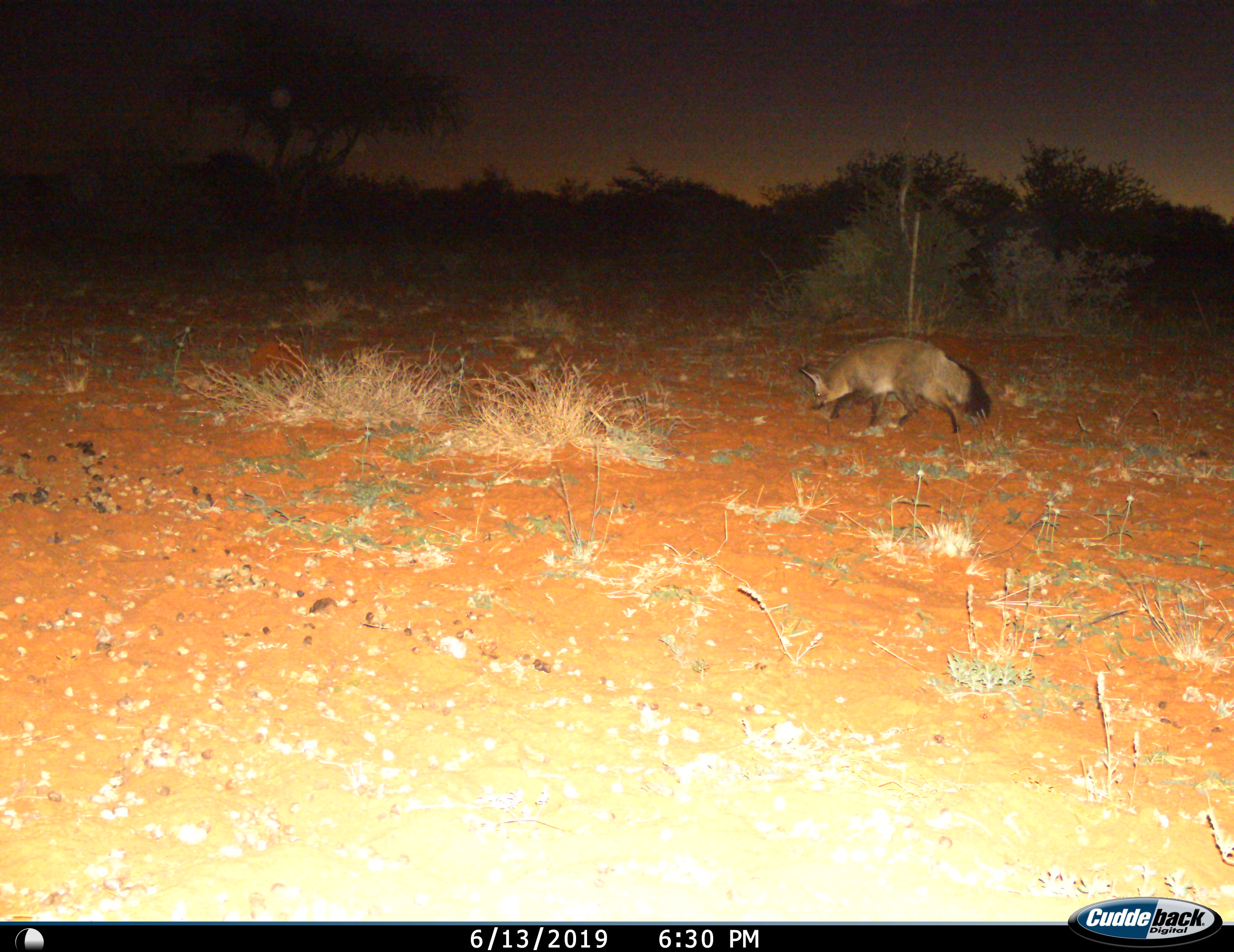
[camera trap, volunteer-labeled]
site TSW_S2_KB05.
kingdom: Animalia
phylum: Chordata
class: Mammalia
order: Carnivora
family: Canidae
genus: Otocyon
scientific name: Otocyon megalotis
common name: bat-eared fox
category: foxbateared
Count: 1.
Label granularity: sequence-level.